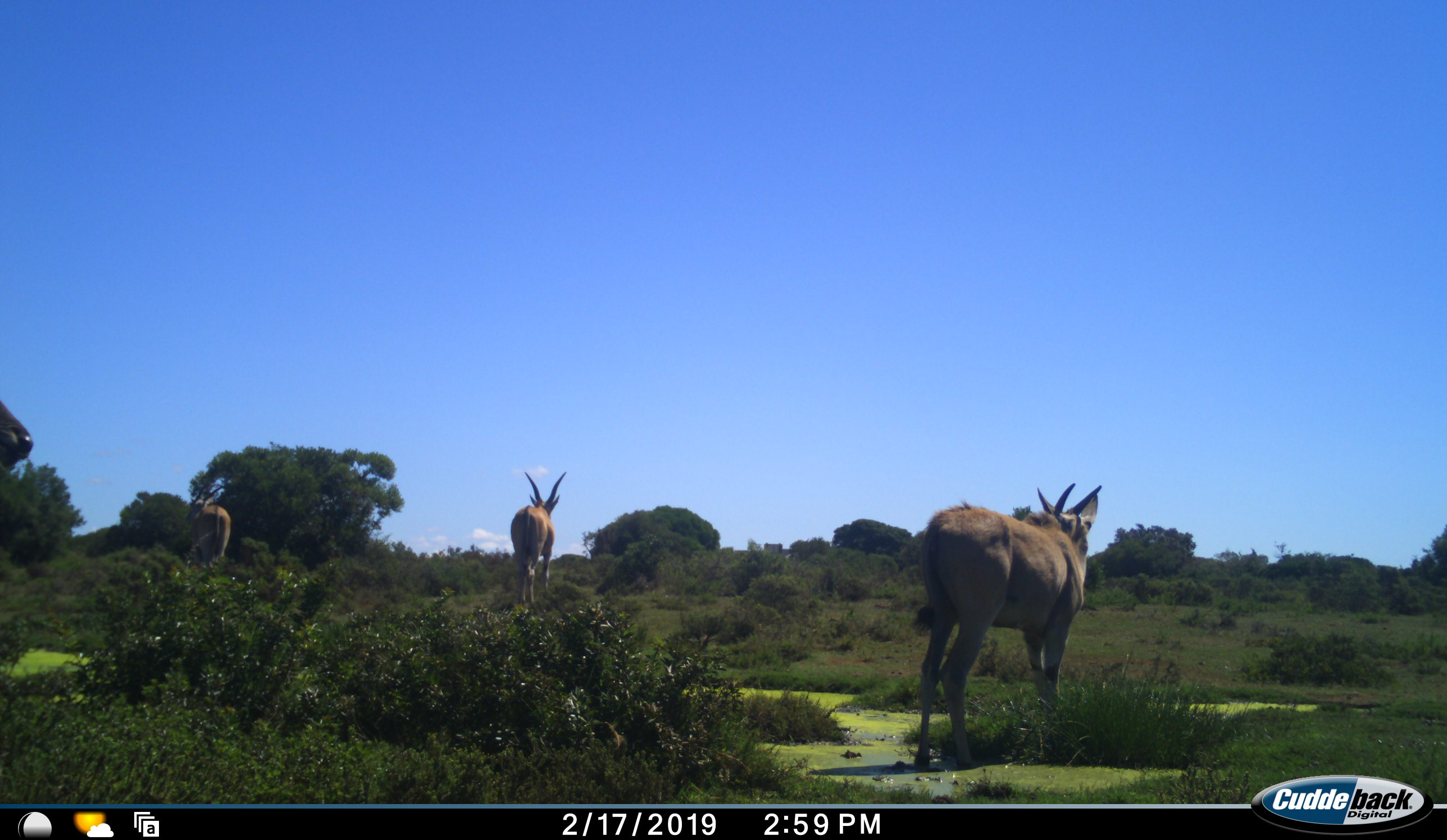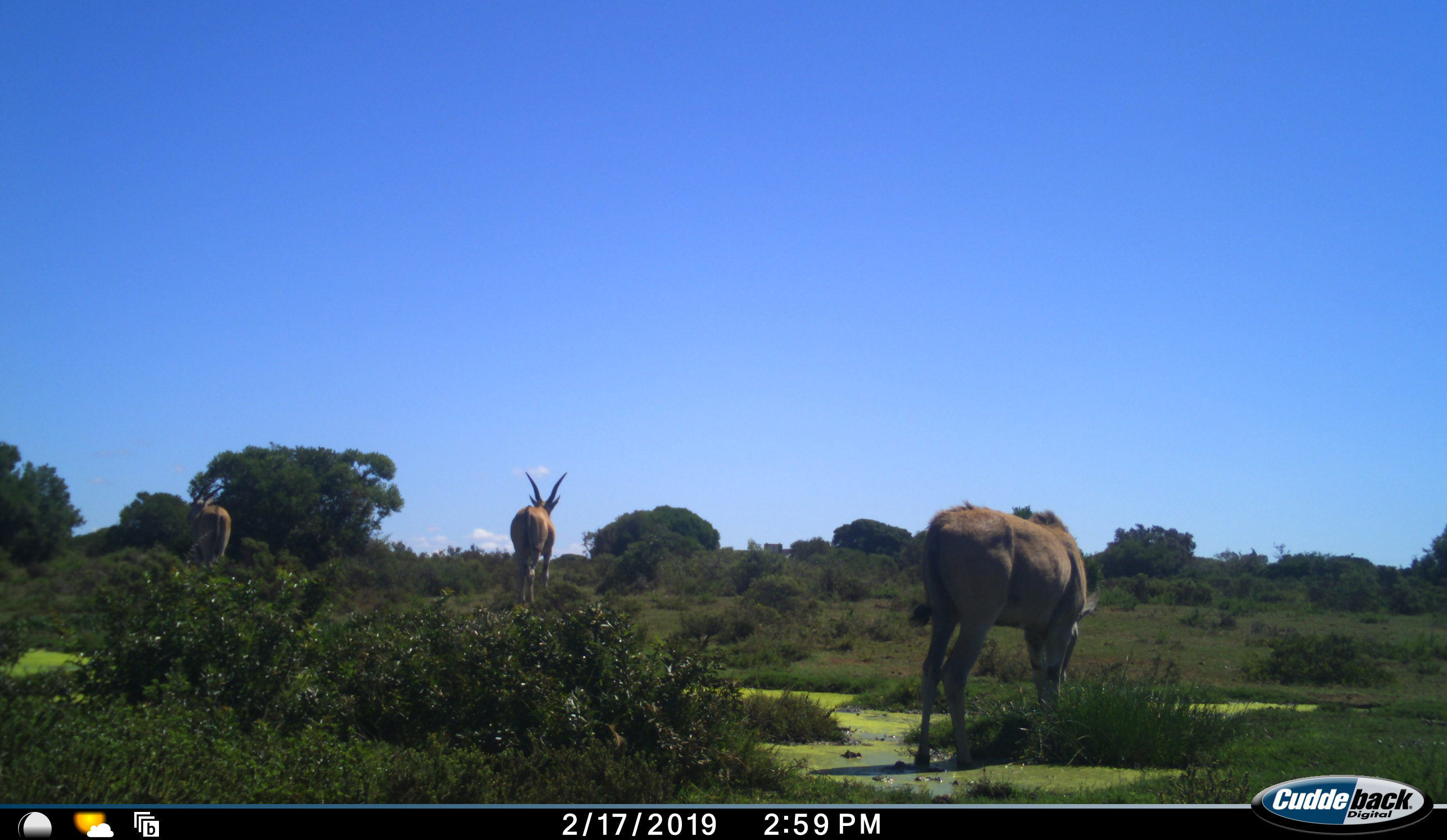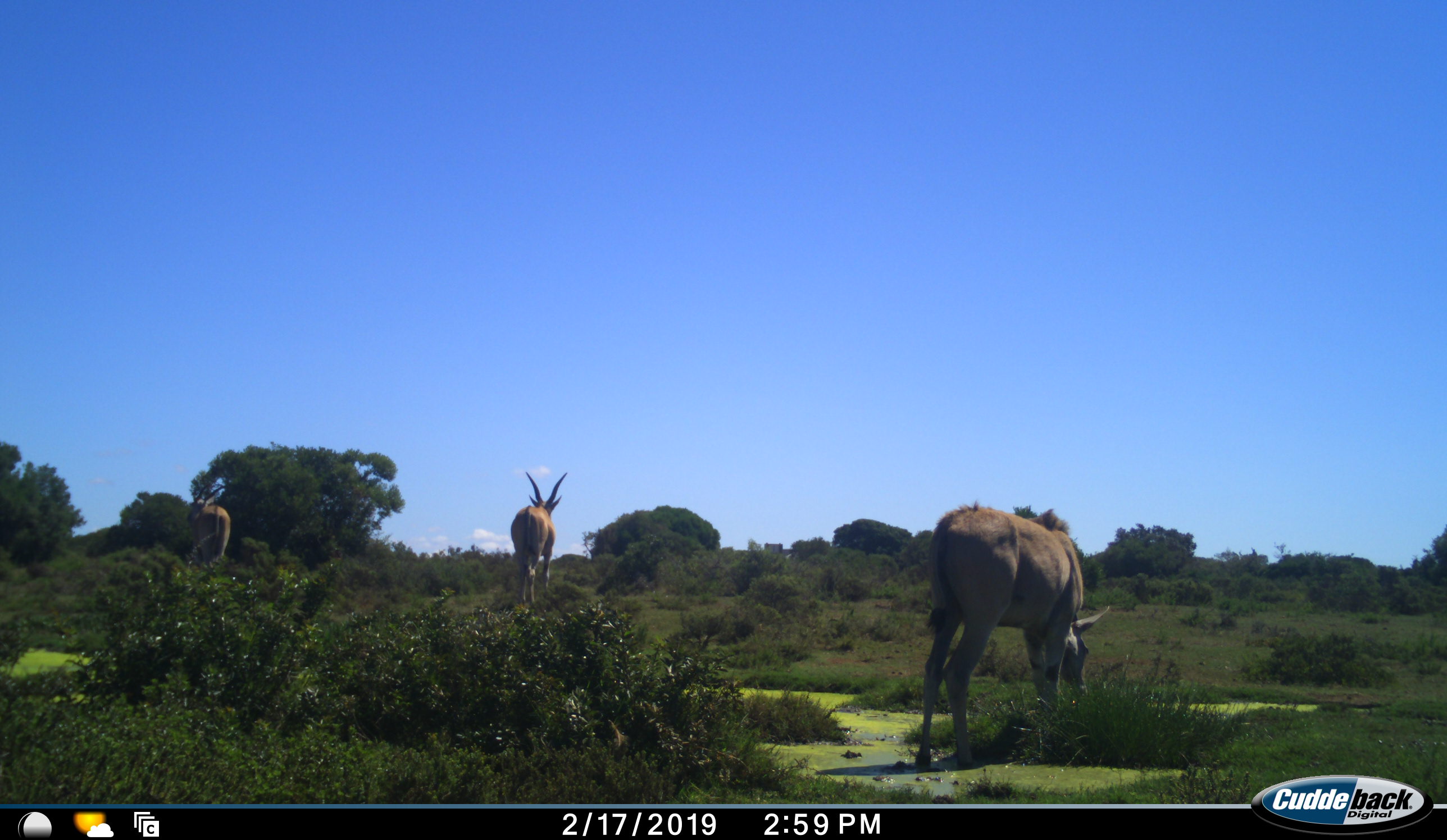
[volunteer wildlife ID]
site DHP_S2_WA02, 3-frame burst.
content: unidentified animal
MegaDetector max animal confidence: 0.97